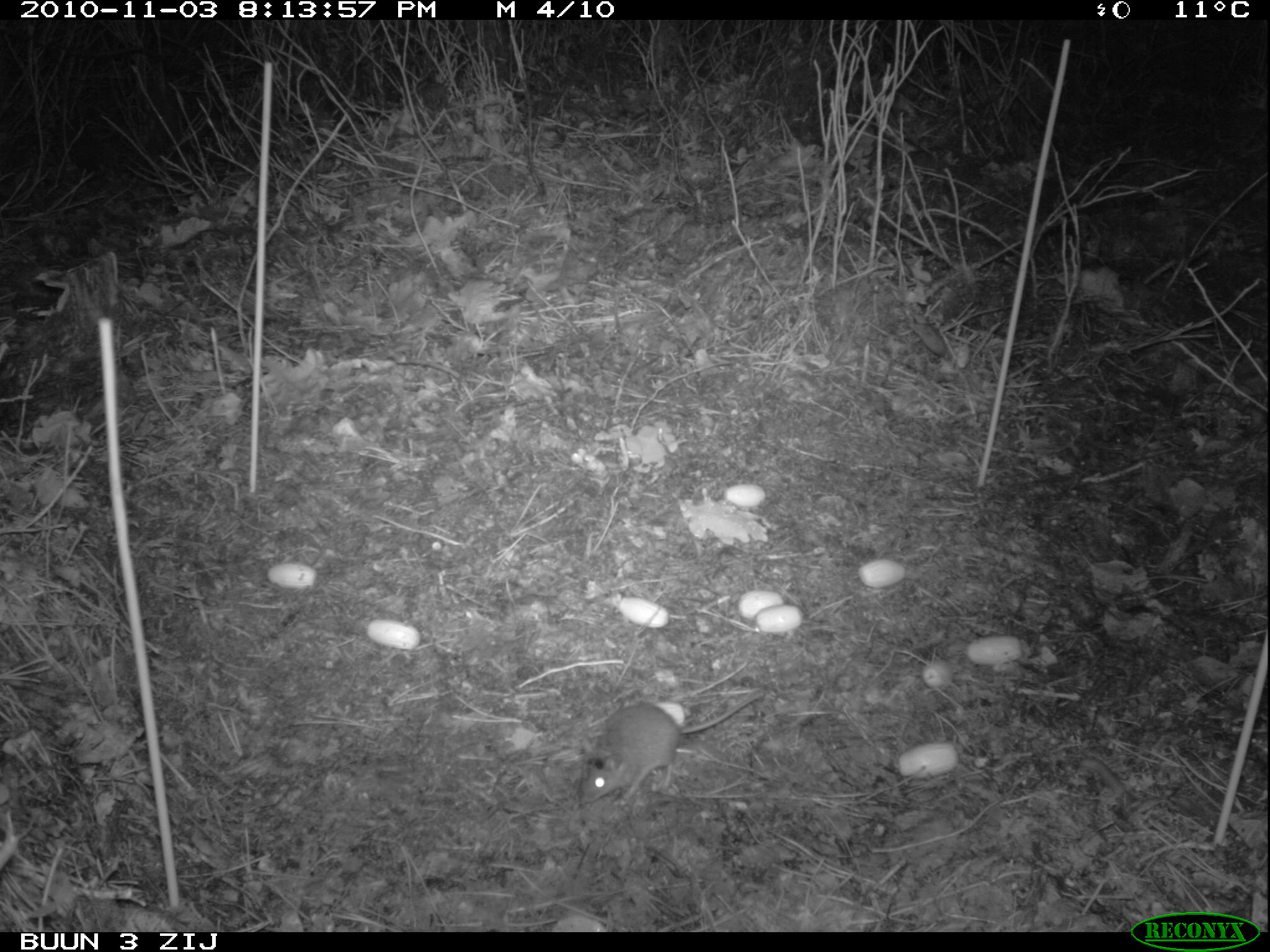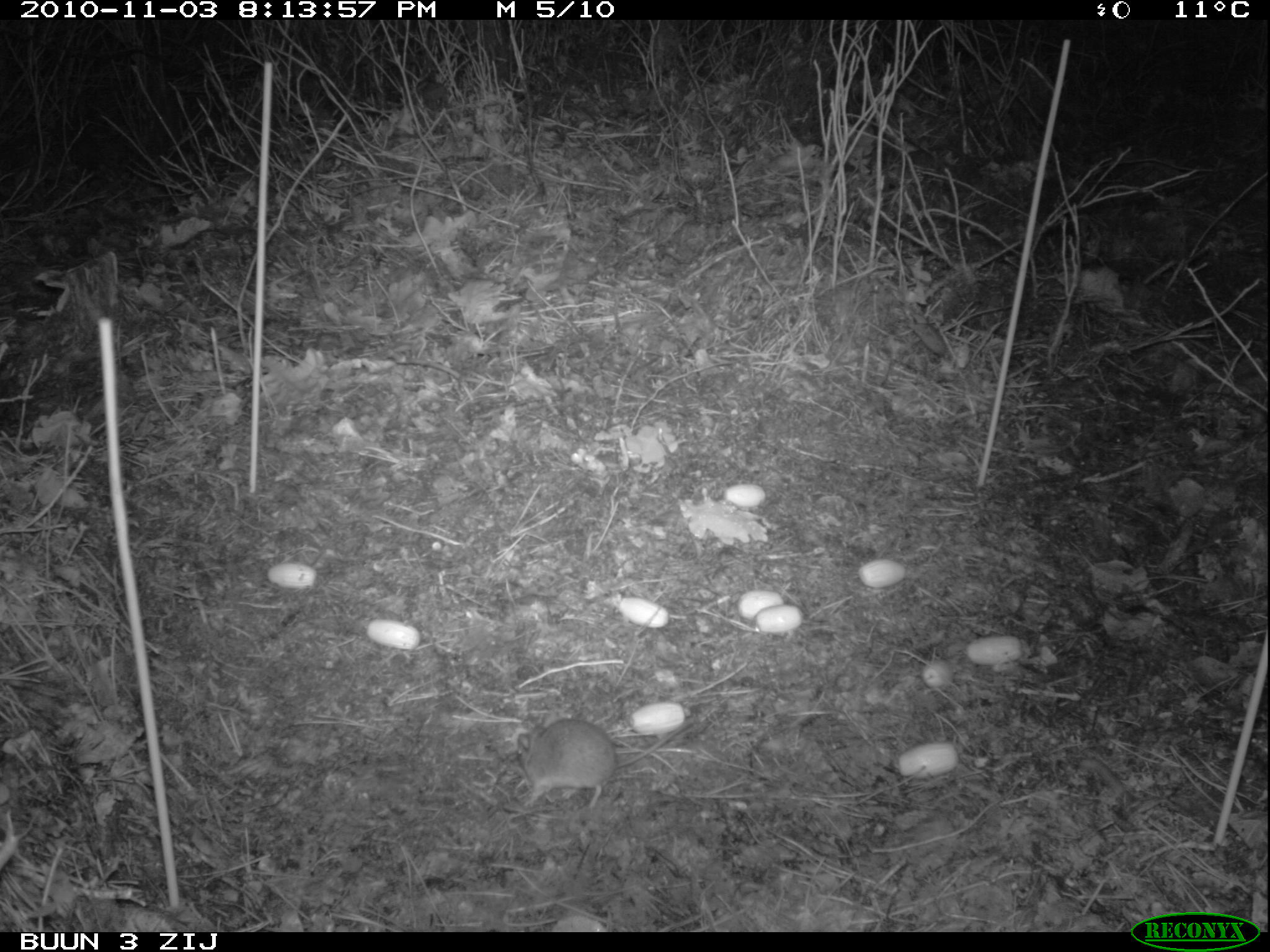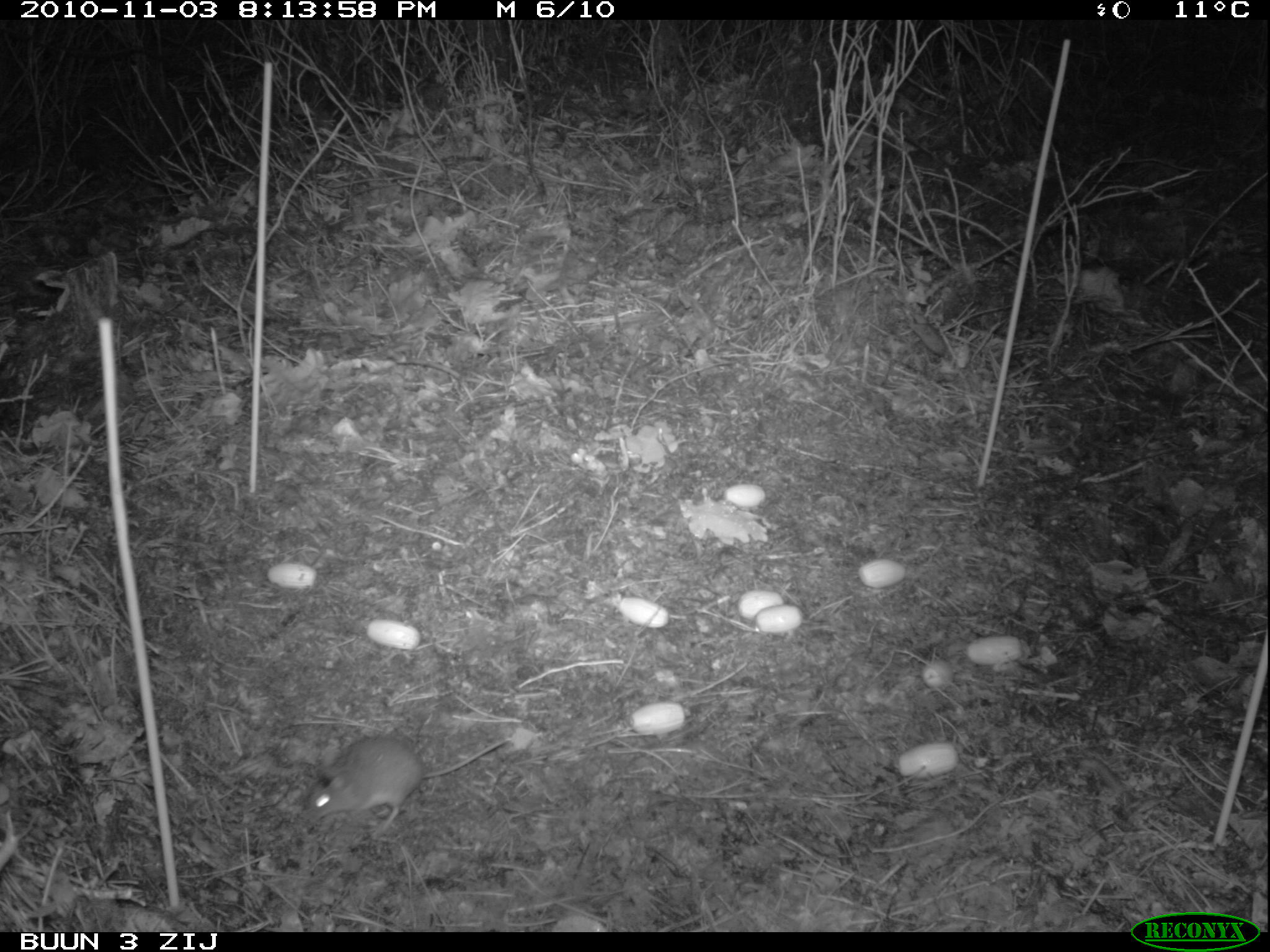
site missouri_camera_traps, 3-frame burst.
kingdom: Animalia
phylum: Chordata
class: Mammalia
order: Rodentia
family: Muridae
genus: Apodemus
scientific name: Apodemus sylvaticus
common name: wood mouse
Wood mouse (Apodemus sylvaticus). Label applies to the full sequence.